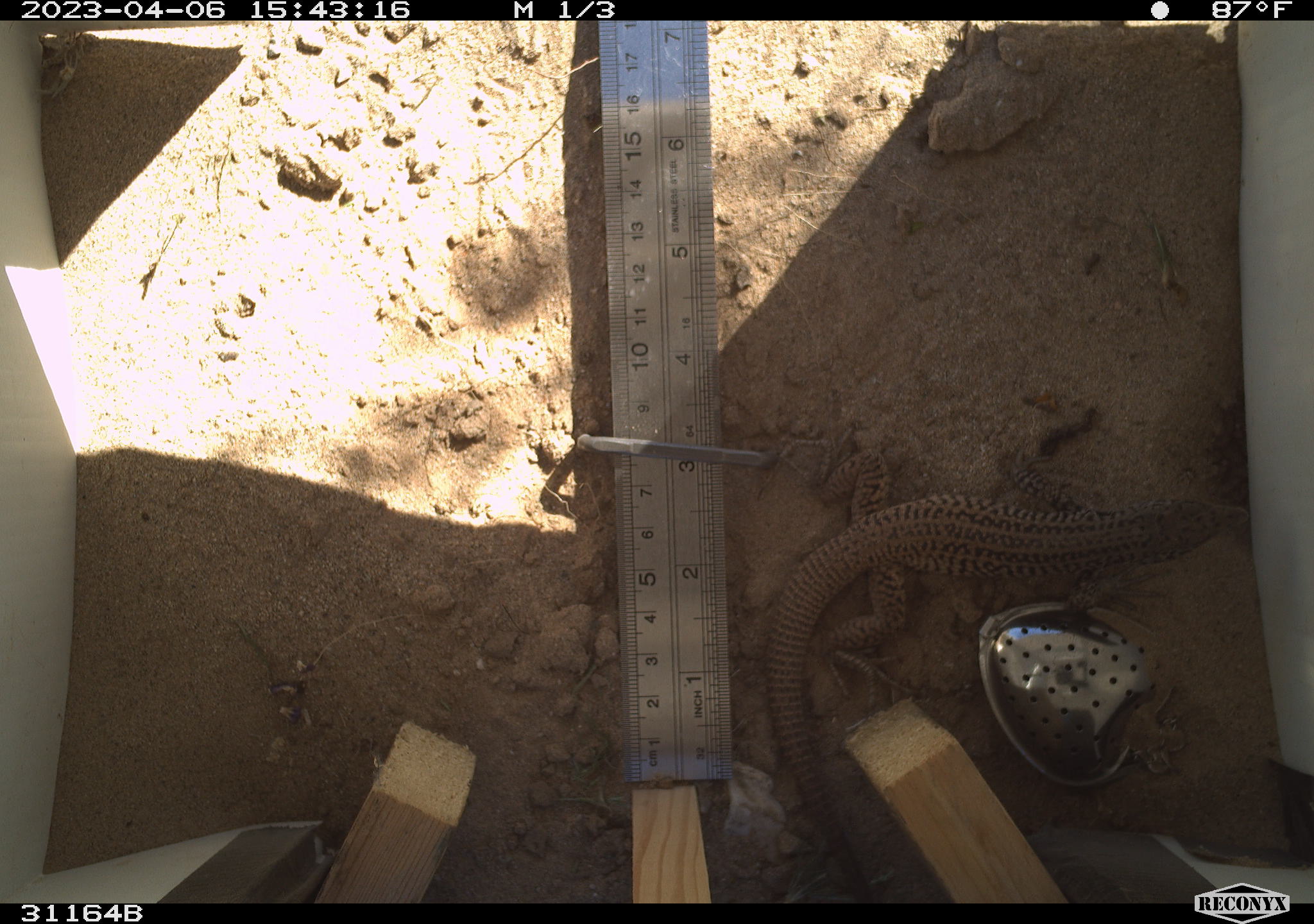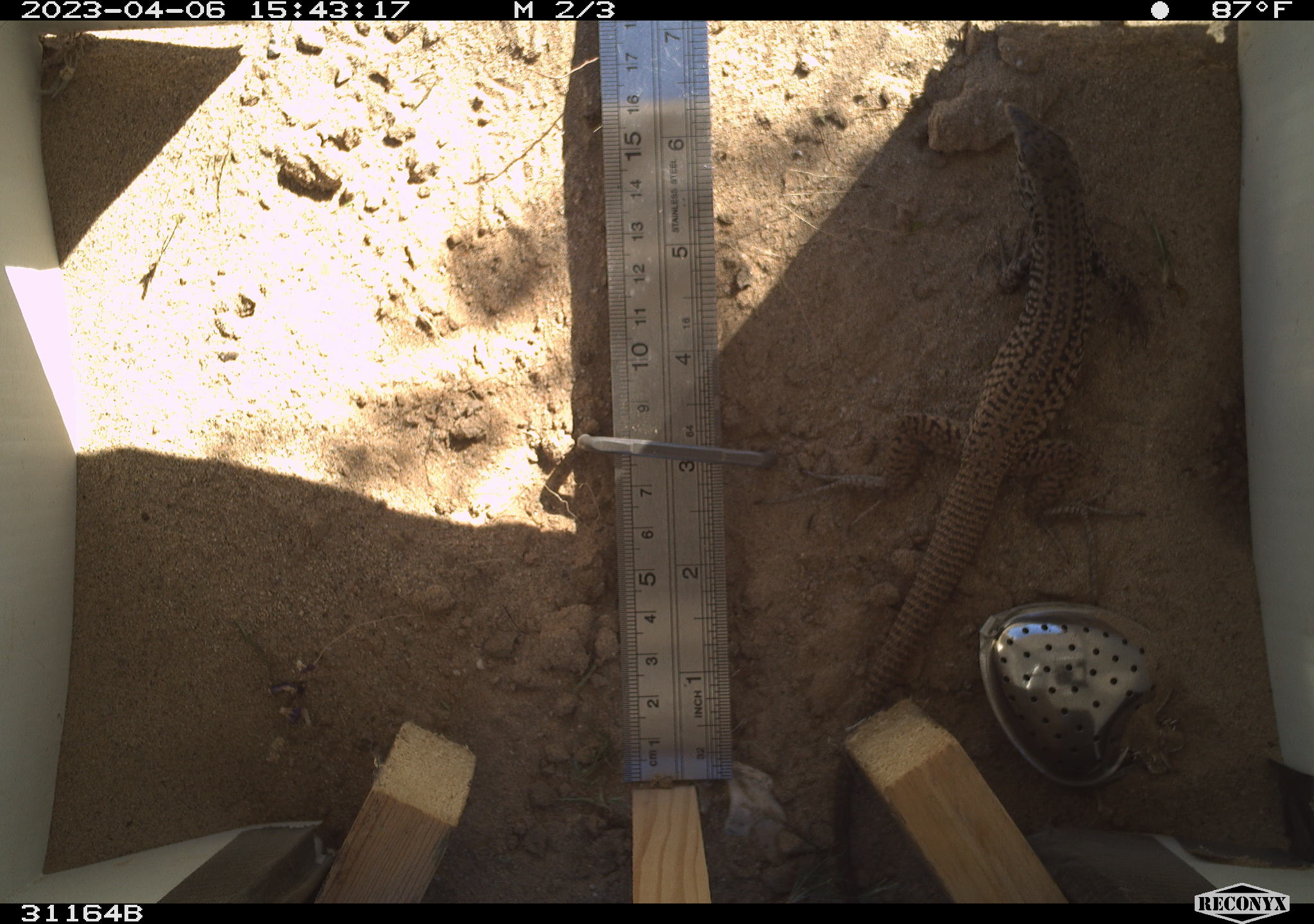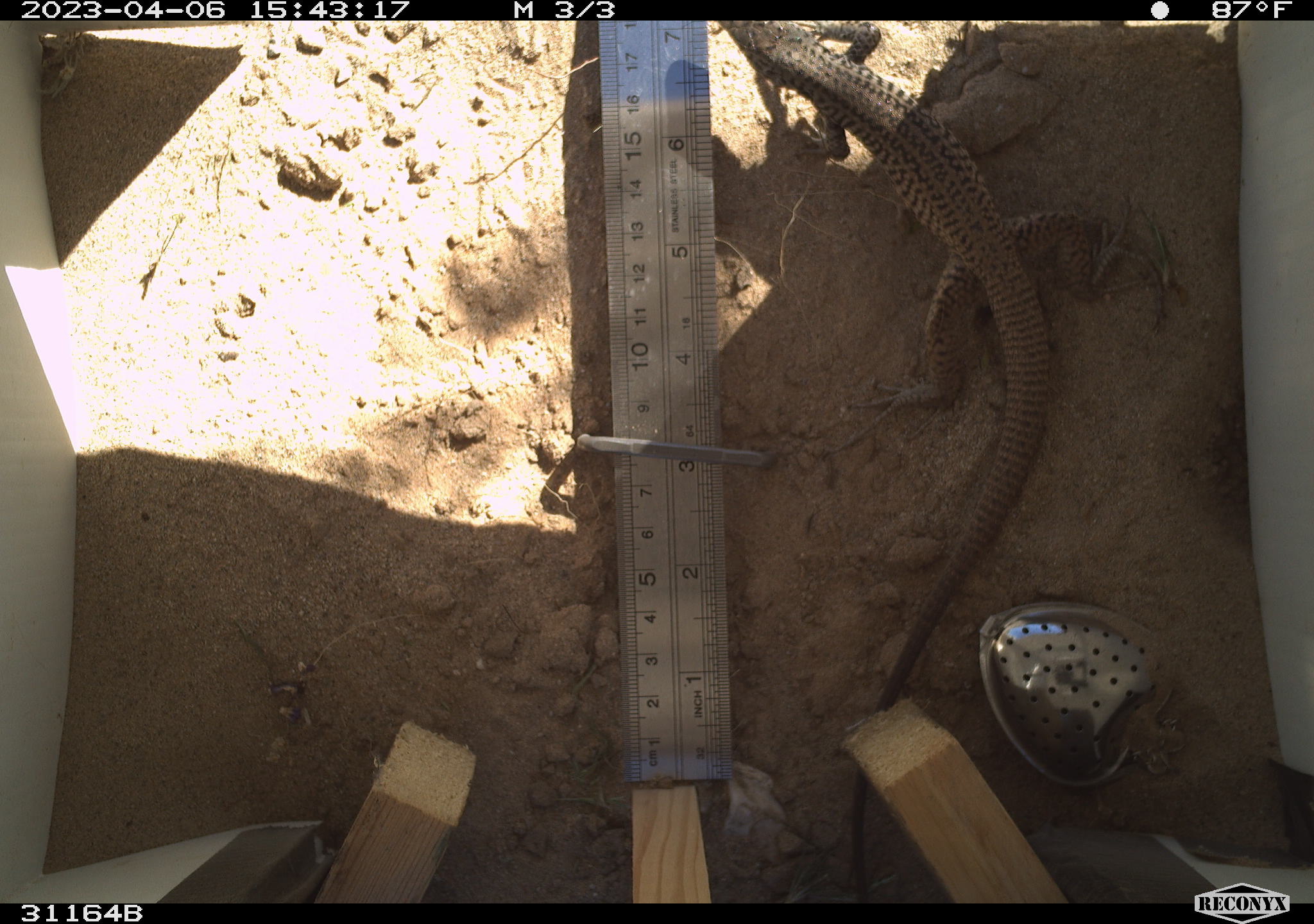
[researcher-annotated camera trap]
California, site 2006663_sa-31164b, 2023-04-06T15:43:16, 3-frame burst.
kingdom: Animalia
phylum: Chordata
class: Reptilia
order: Squamata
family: Teiidae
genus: Aspidoscelis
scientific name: Aspidoscelis tigris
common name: western whiptail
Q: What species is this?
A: Western whiptail (Aspidoscelis tigris).